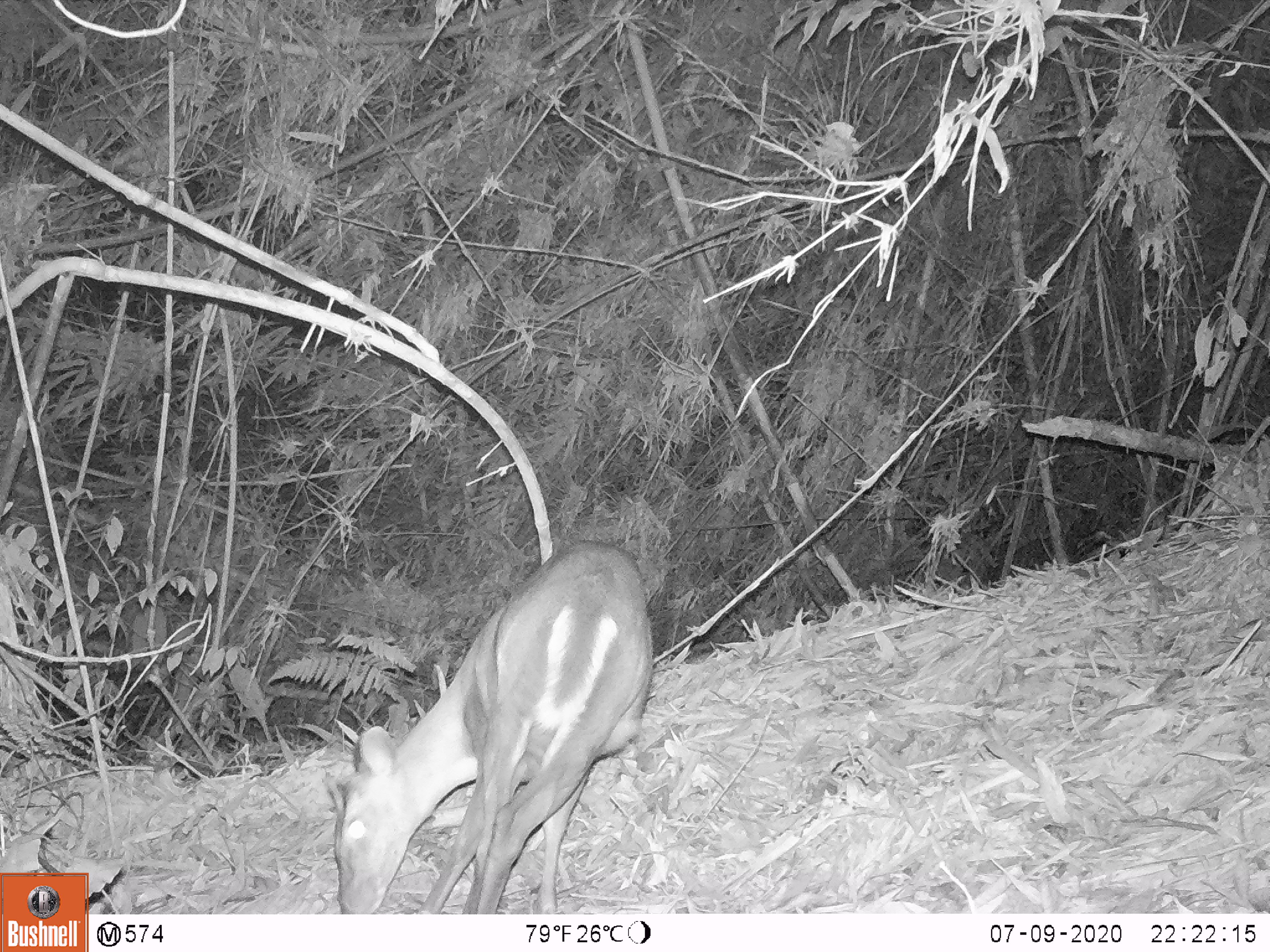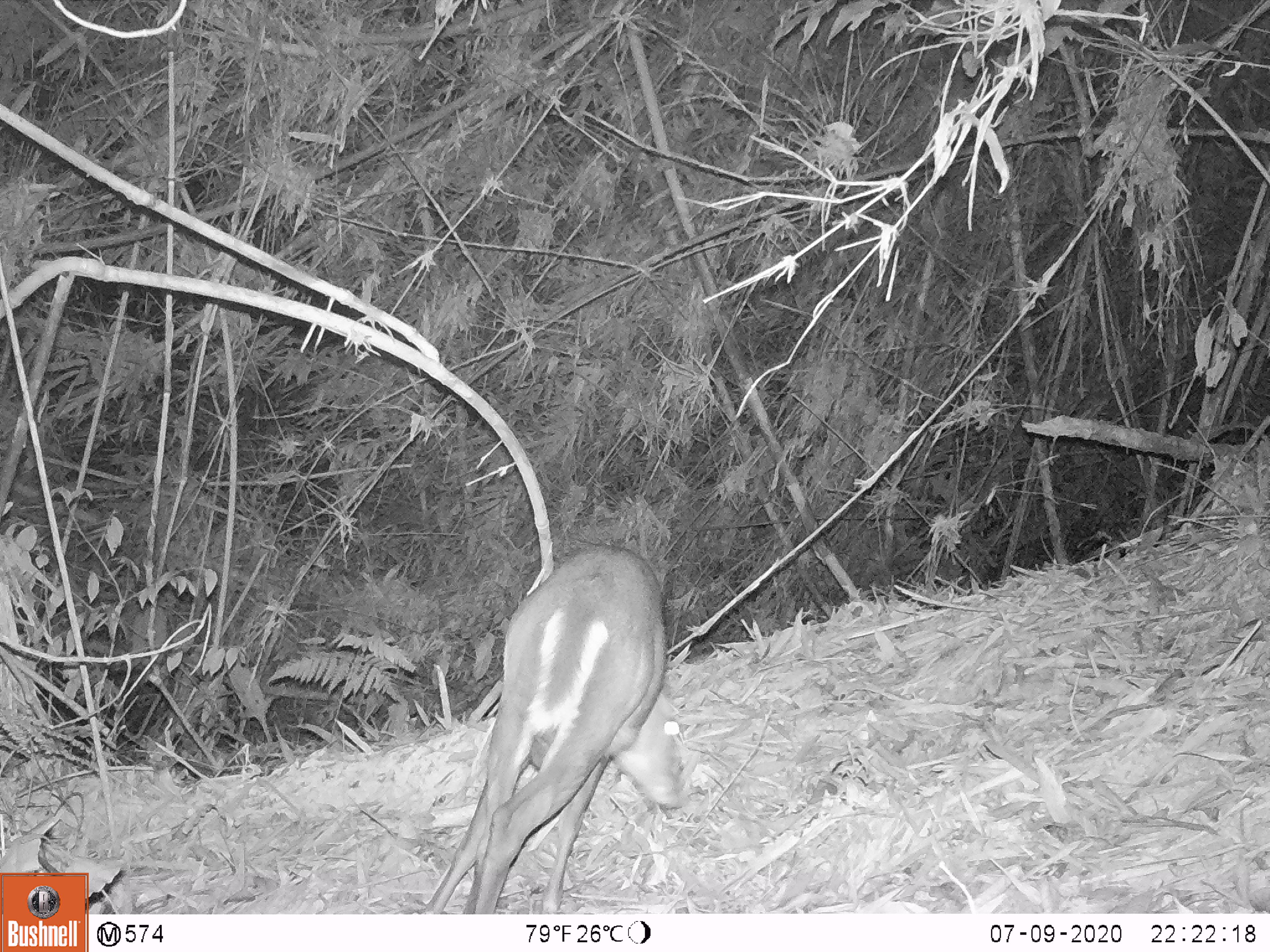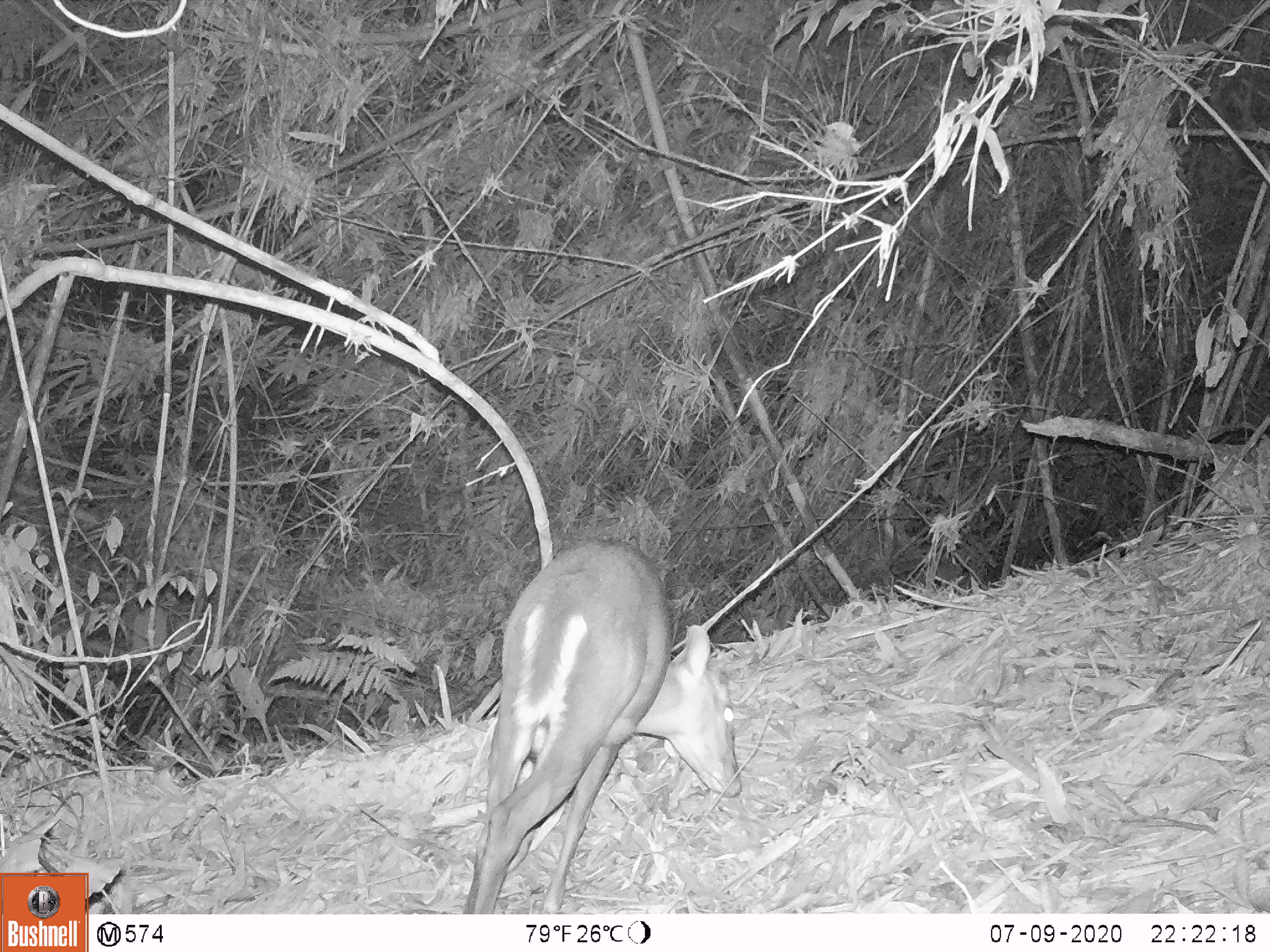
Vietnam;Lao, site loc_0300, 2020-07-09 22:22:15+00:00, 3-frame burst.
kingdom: Animalia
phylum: Chordata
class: Mammalia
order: Artiodactyla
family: Cervidae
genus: Muntiacus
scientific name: Muntiacus rooseveltorum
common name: roosevelt's muntjac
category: roosevelts muntjac group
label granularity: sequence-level